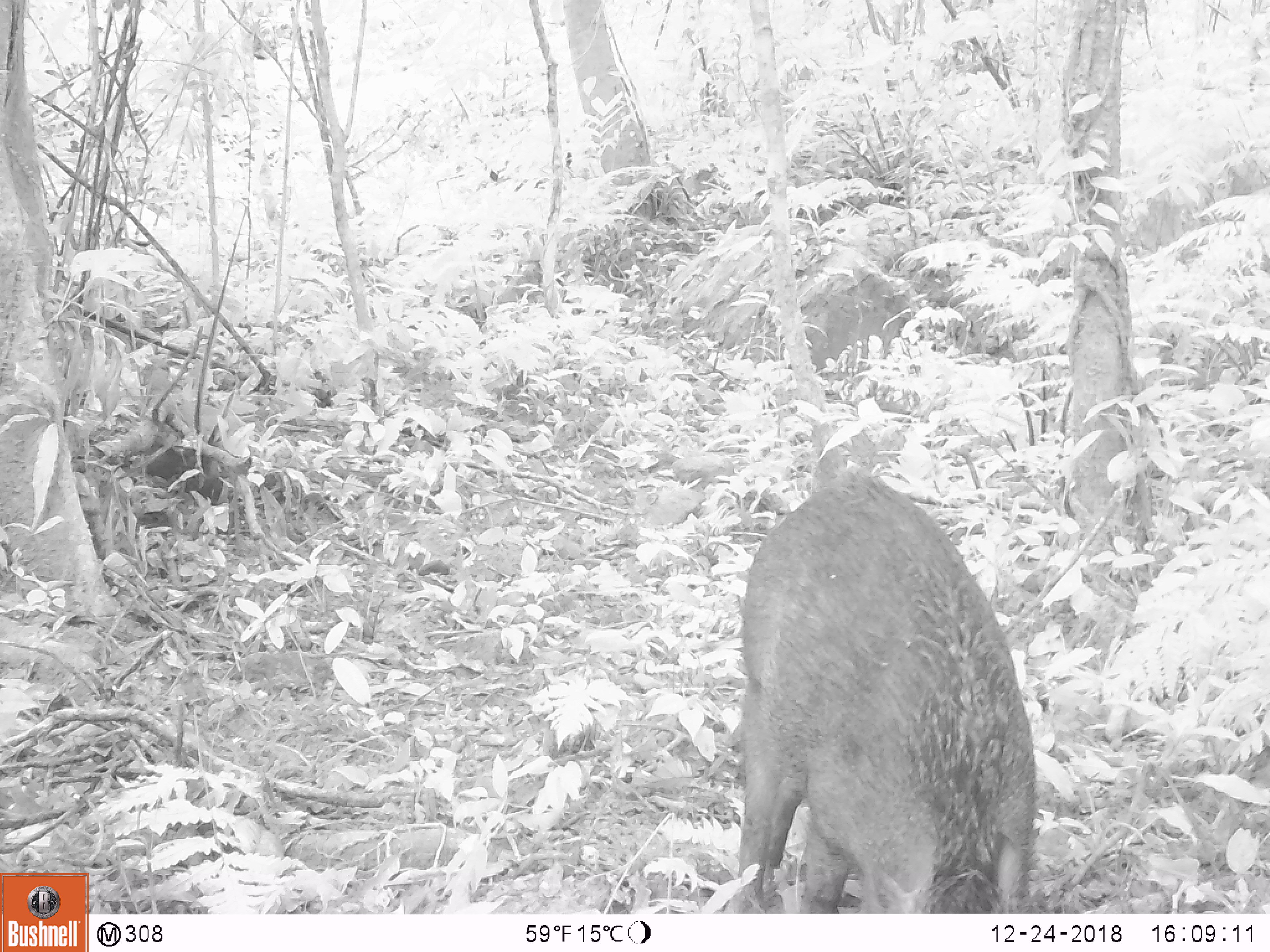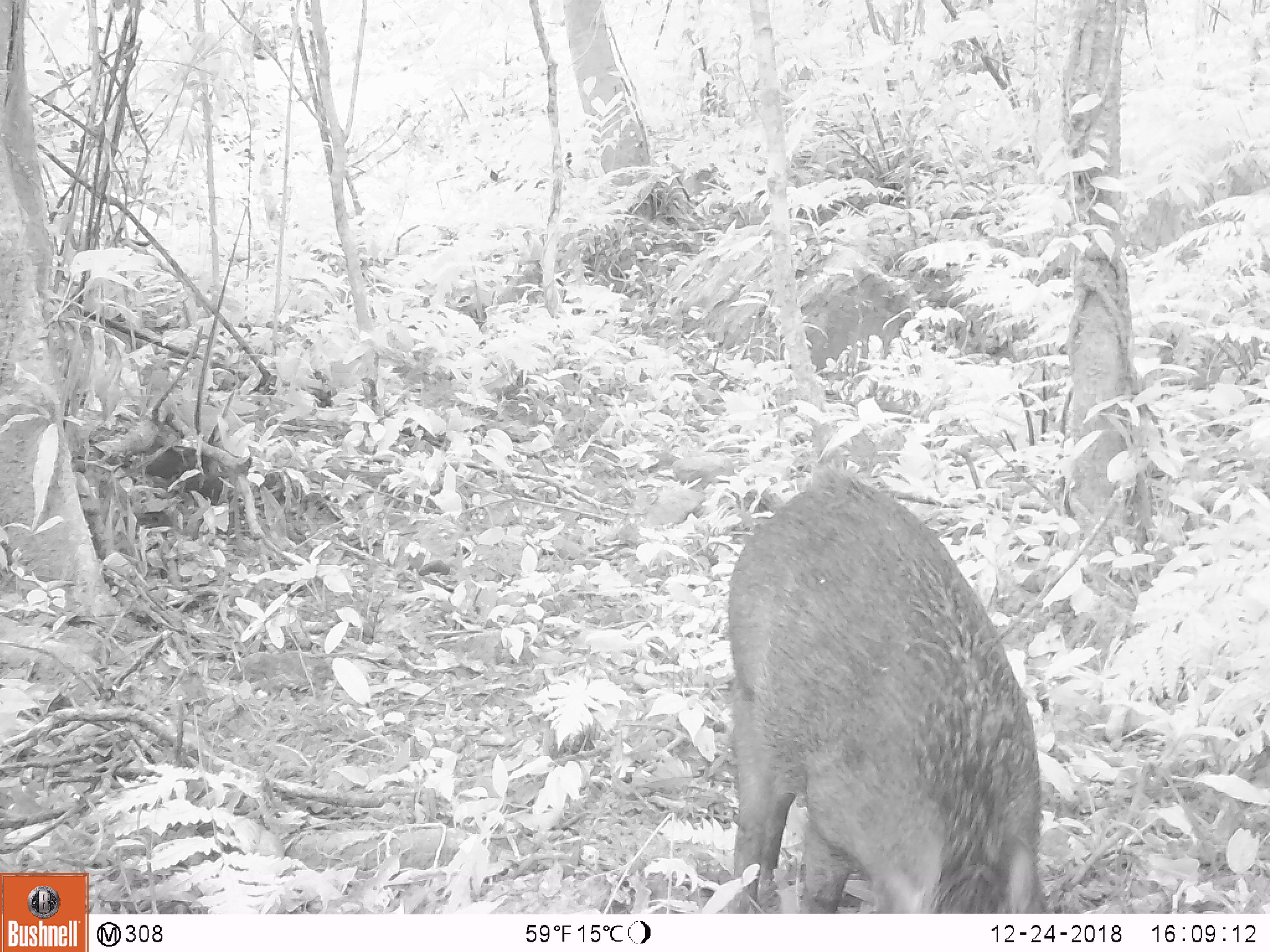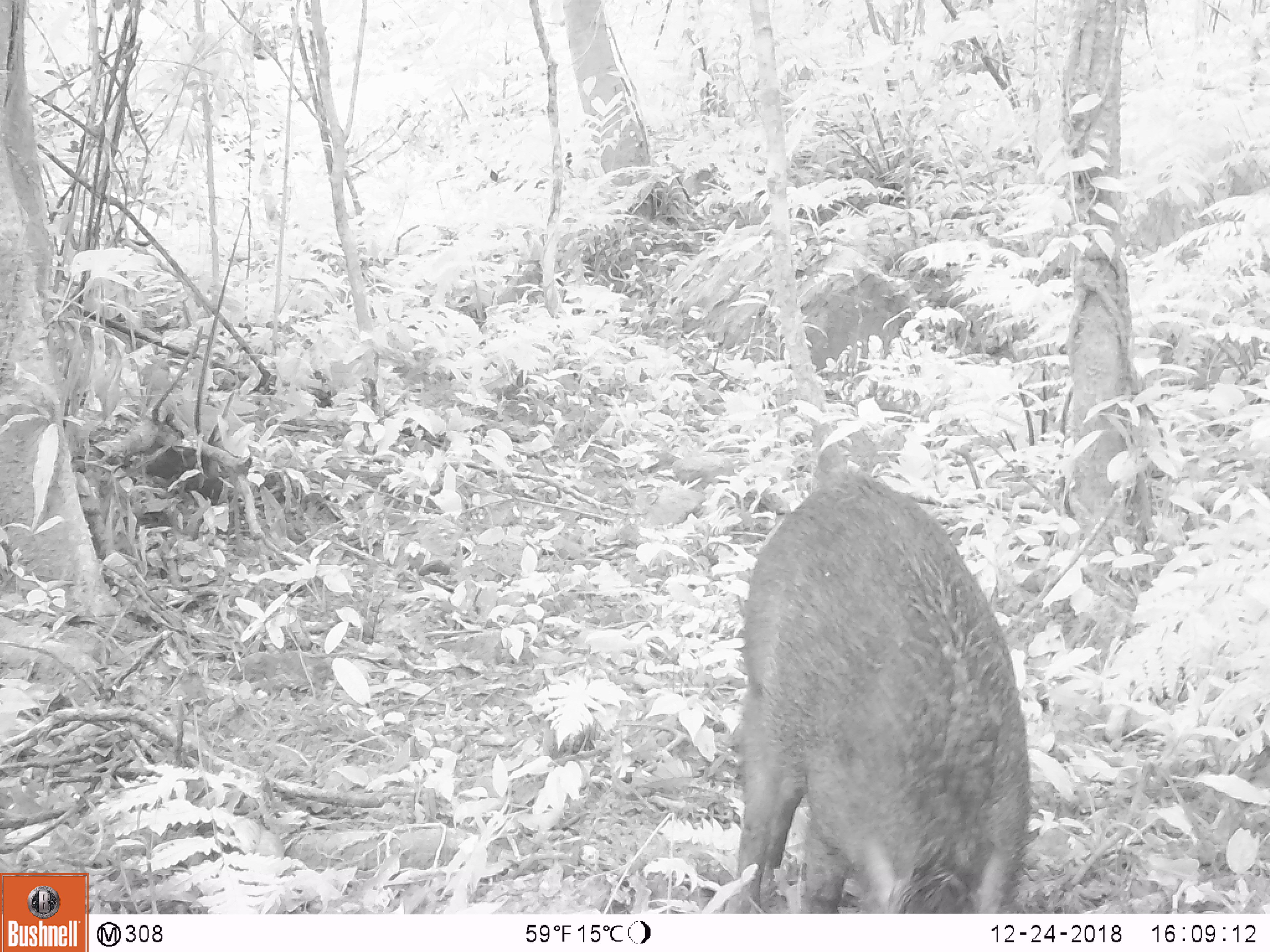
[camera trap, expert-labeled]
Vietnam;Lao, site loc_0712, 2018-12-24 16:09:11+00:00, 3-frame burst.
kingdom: Animalia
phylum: Chordata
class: Mammalia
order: Artiodactyla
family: Suidae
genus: Sus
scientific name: Sus scrofa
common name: eurasian wild pig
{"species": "eurasian wild pig (Sus scrofa)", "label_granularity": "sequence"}